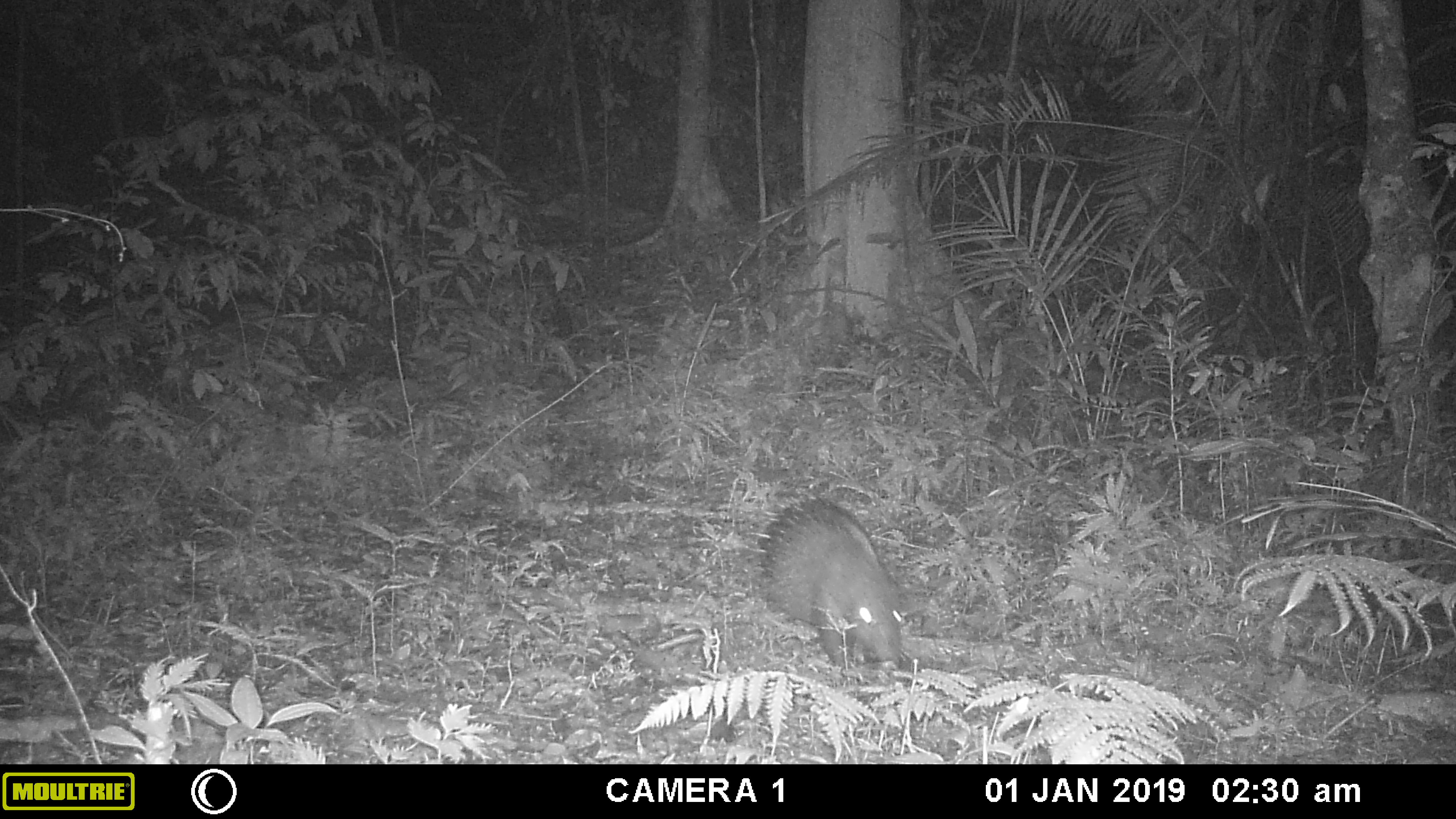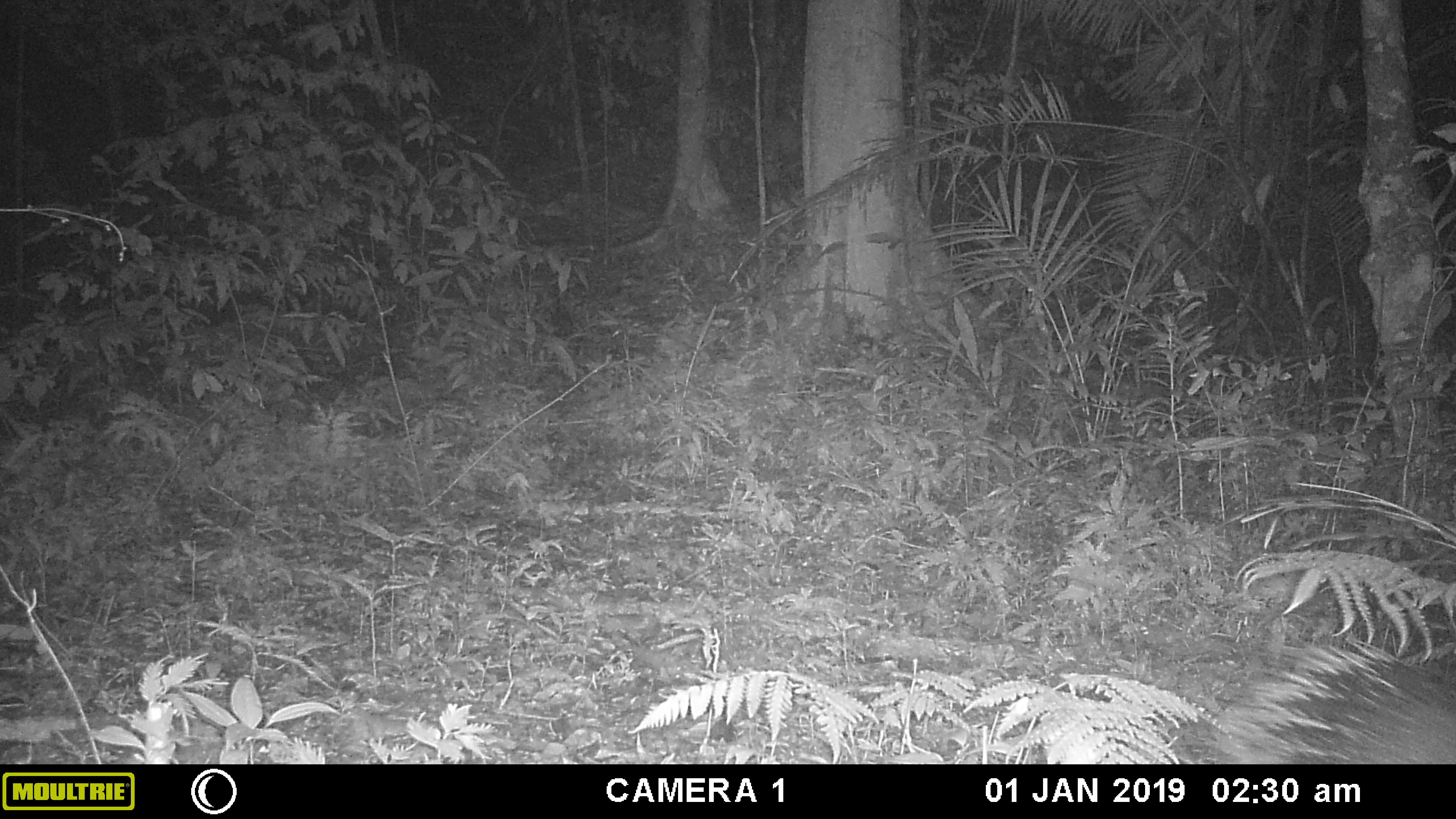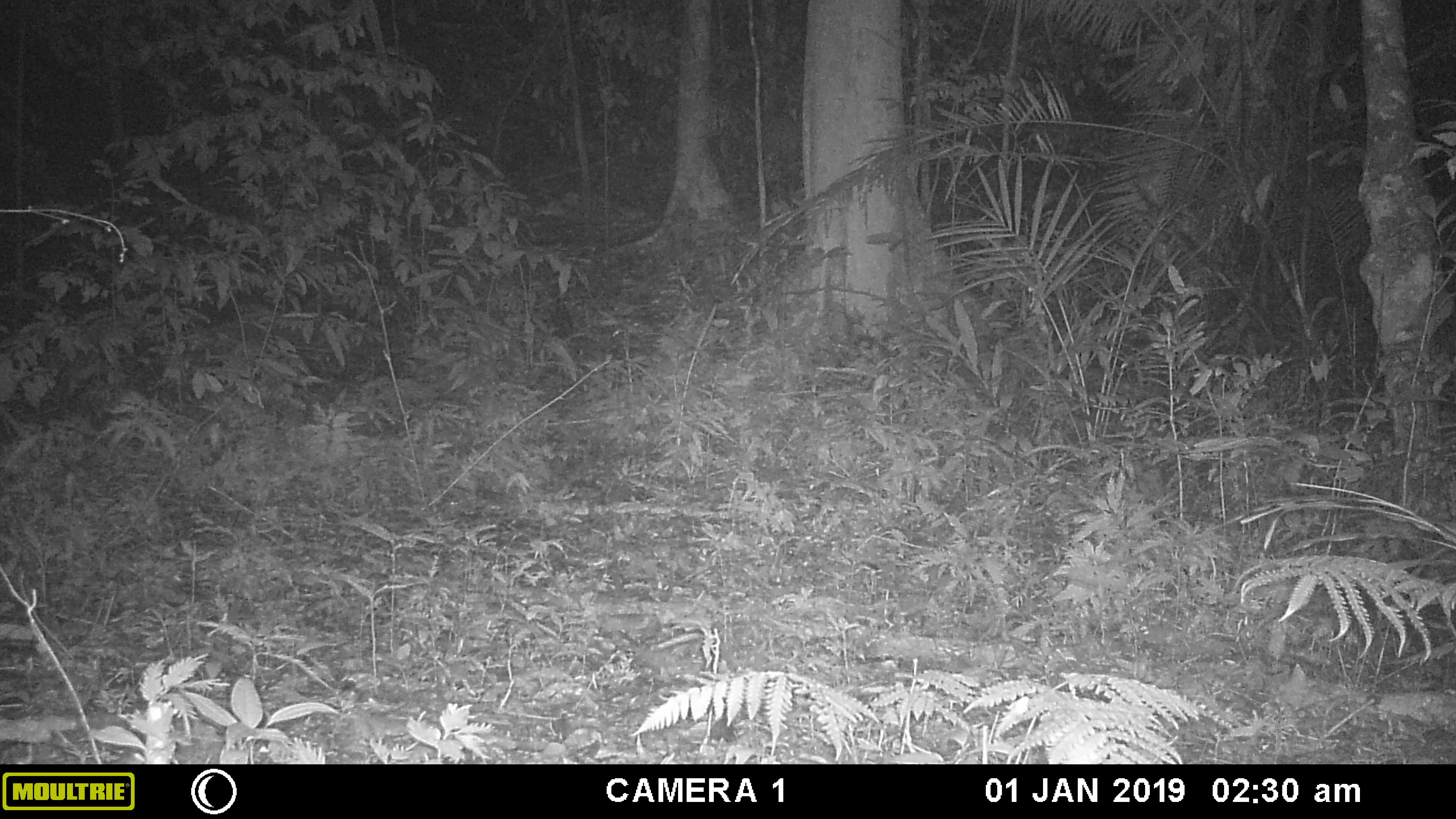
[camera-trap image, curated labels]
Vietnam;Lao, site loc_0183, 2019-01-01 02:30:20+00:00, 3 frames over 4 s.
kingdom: Animalia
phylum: Chordata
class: Mammalia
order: Rodentia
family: Hystricidae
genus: Hystrix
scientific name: Hystrix brachyura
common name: malayan porcupine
Malayan porcupine (Hystrix brachyura). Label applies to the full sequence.